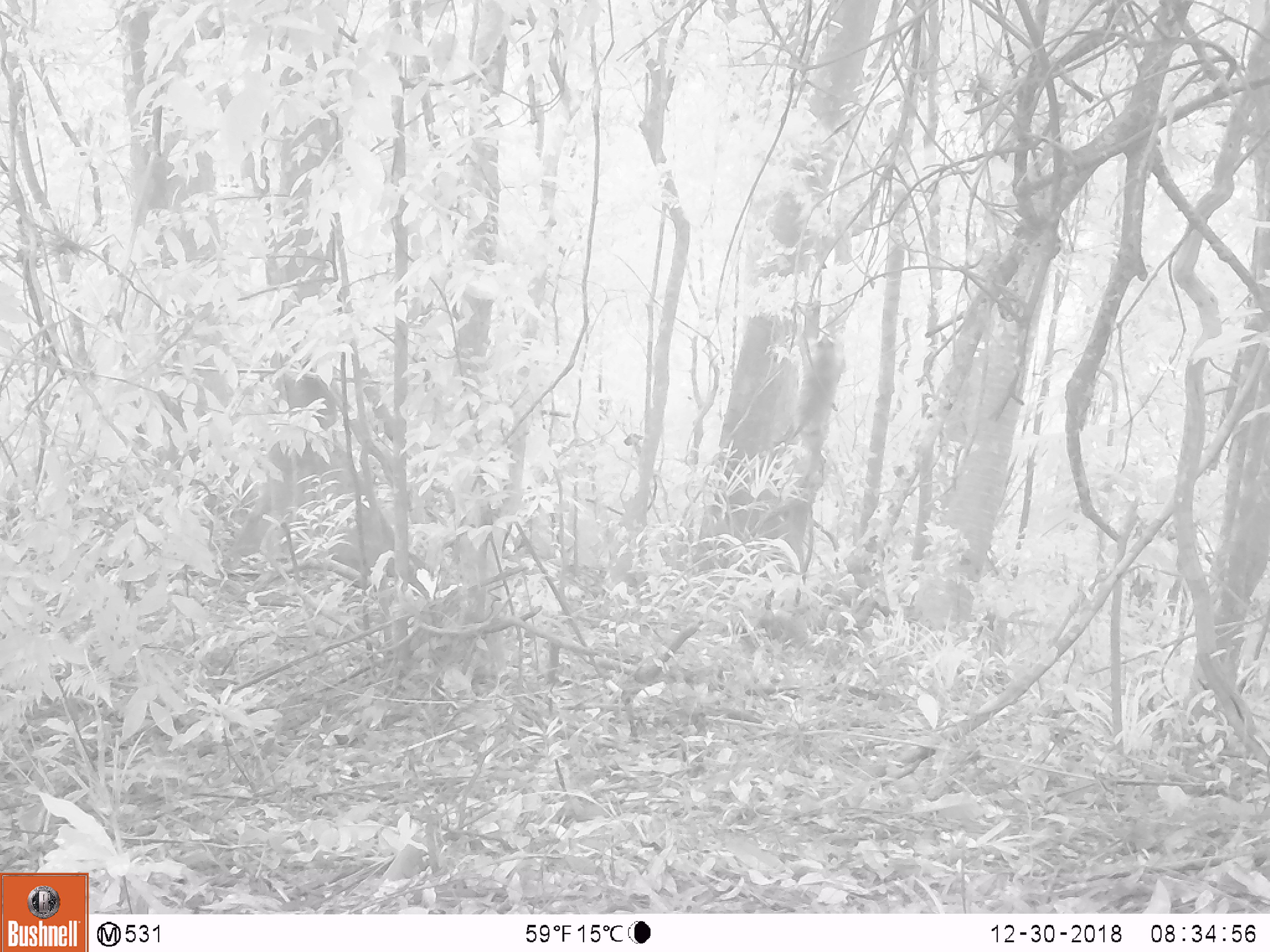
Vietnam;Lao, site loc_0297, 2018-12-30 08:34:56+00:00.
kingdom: Animalia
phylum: Chordata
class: Mammalia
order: Primates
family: Cercopithecidae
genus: Macaca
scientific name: Macaca nemestrina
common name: pig-tailed macaque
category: pig tailed macaque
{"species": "pig tailed macaque (pig-tailed macaque) (Macaca nemestrina)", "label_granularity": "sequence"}